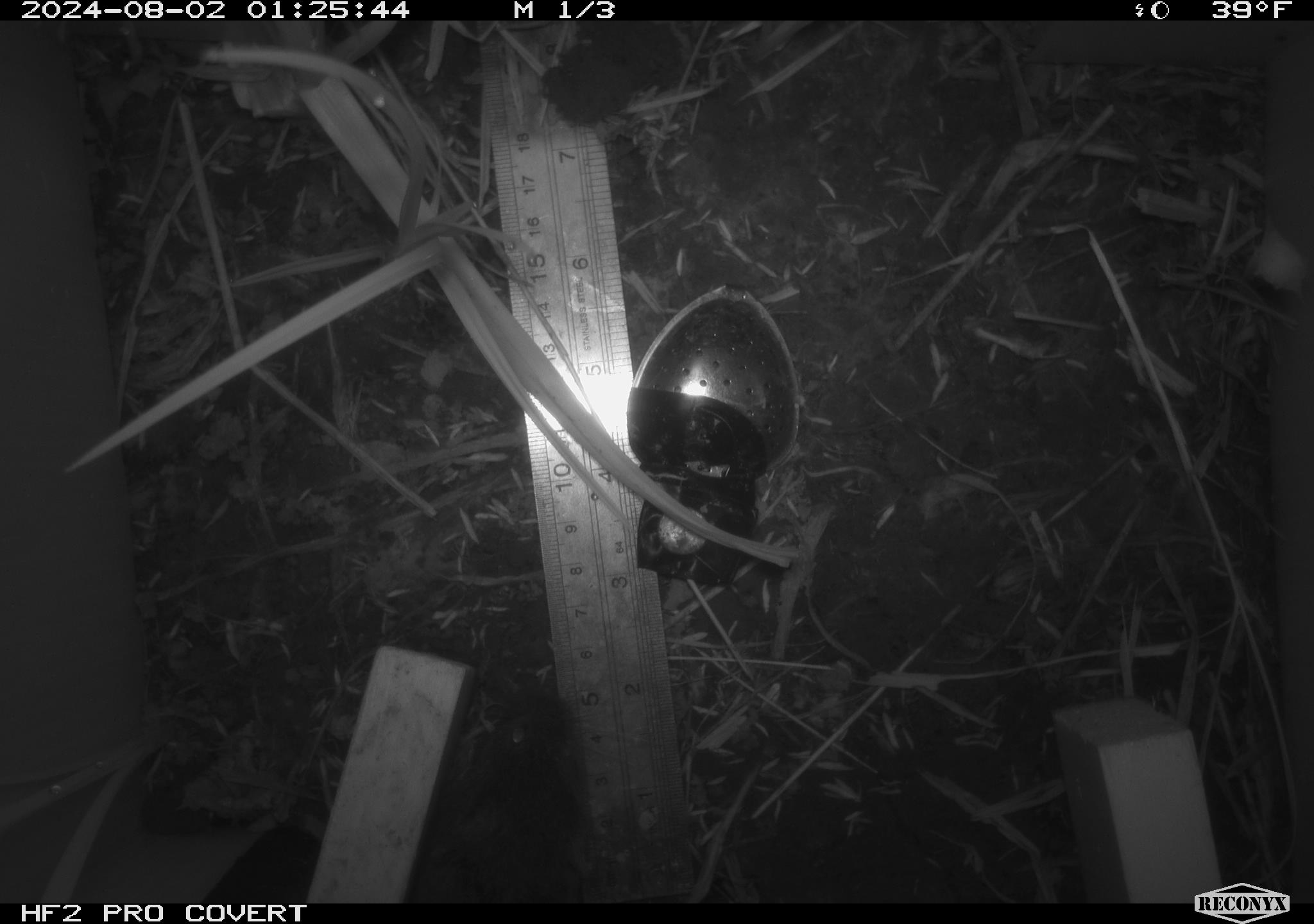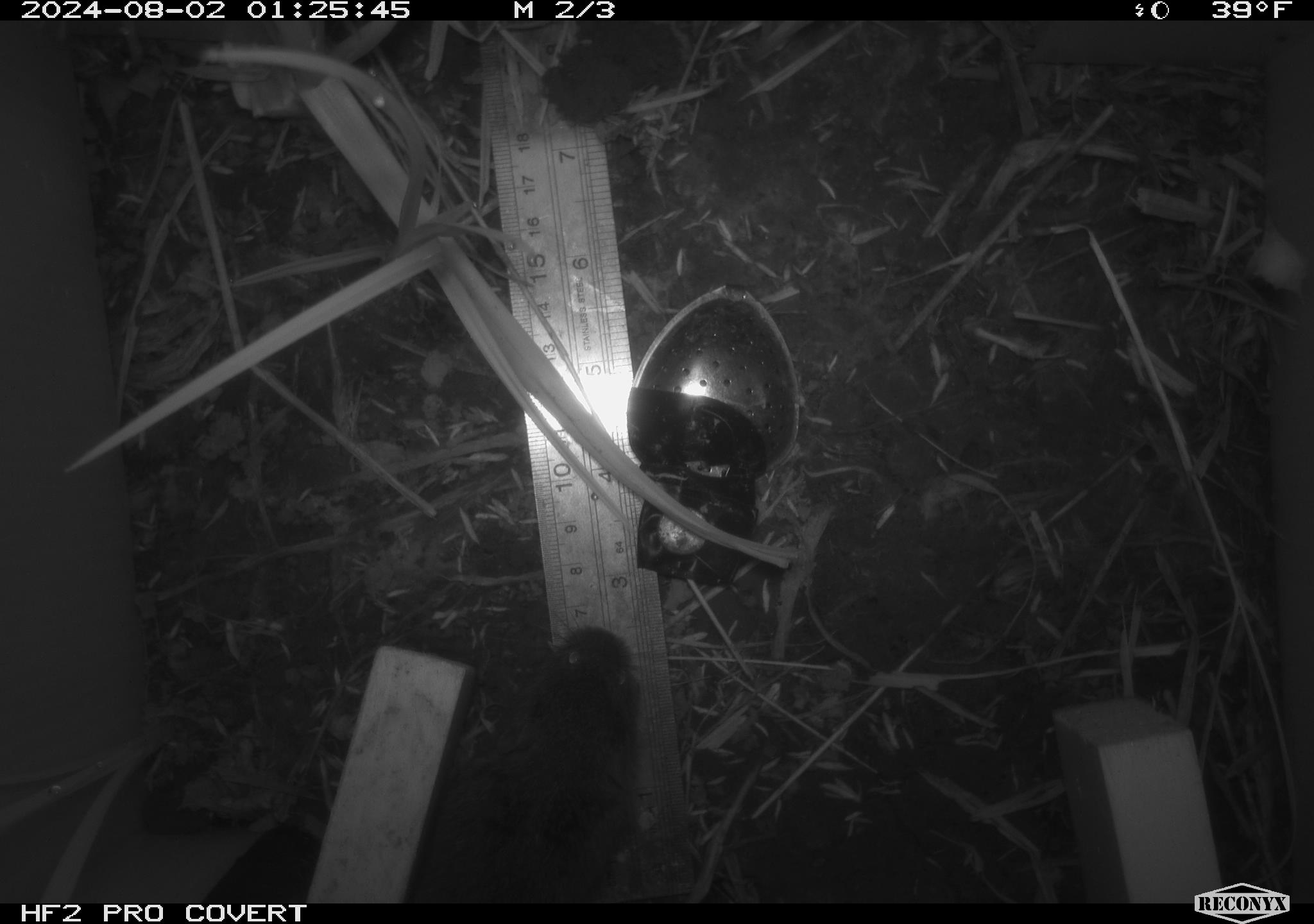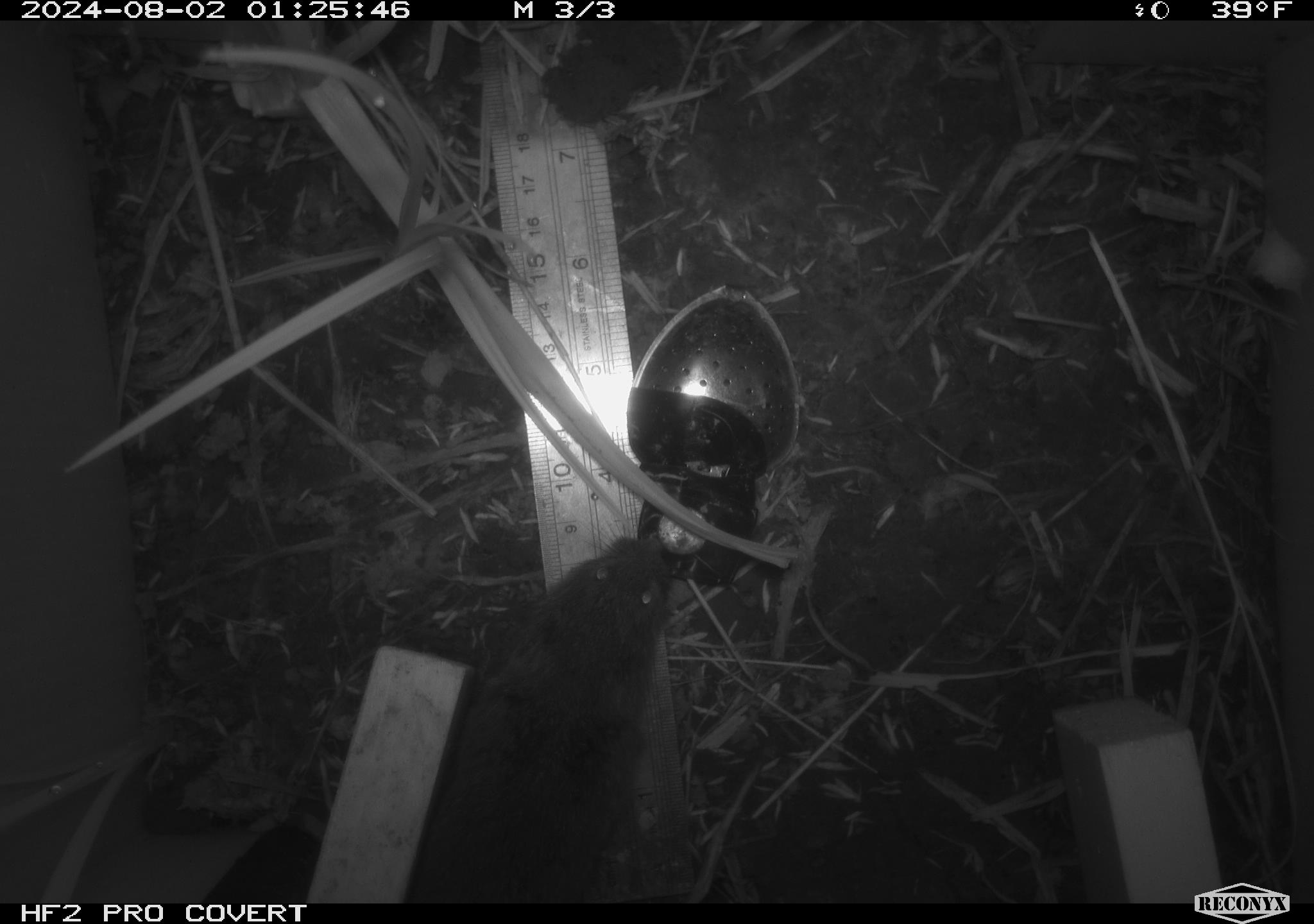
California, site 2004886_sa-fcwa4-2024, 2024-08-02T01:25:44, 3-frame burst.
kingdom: Animalia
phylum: Chordata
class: Mammalia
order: Rodentia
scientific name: Rodentia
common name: rodent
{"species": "rodent (Rodentia)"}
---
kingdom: Animalia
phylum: Chordata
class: Mammalia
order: Rodentia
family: Cricetidae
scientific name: Arvicolinae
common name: voles, lemmings, and muskrats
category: arvicolinae subfamily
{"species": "arvicolinae subfamily (voles, lemmings, and muskrats) (Arvicolinae)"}